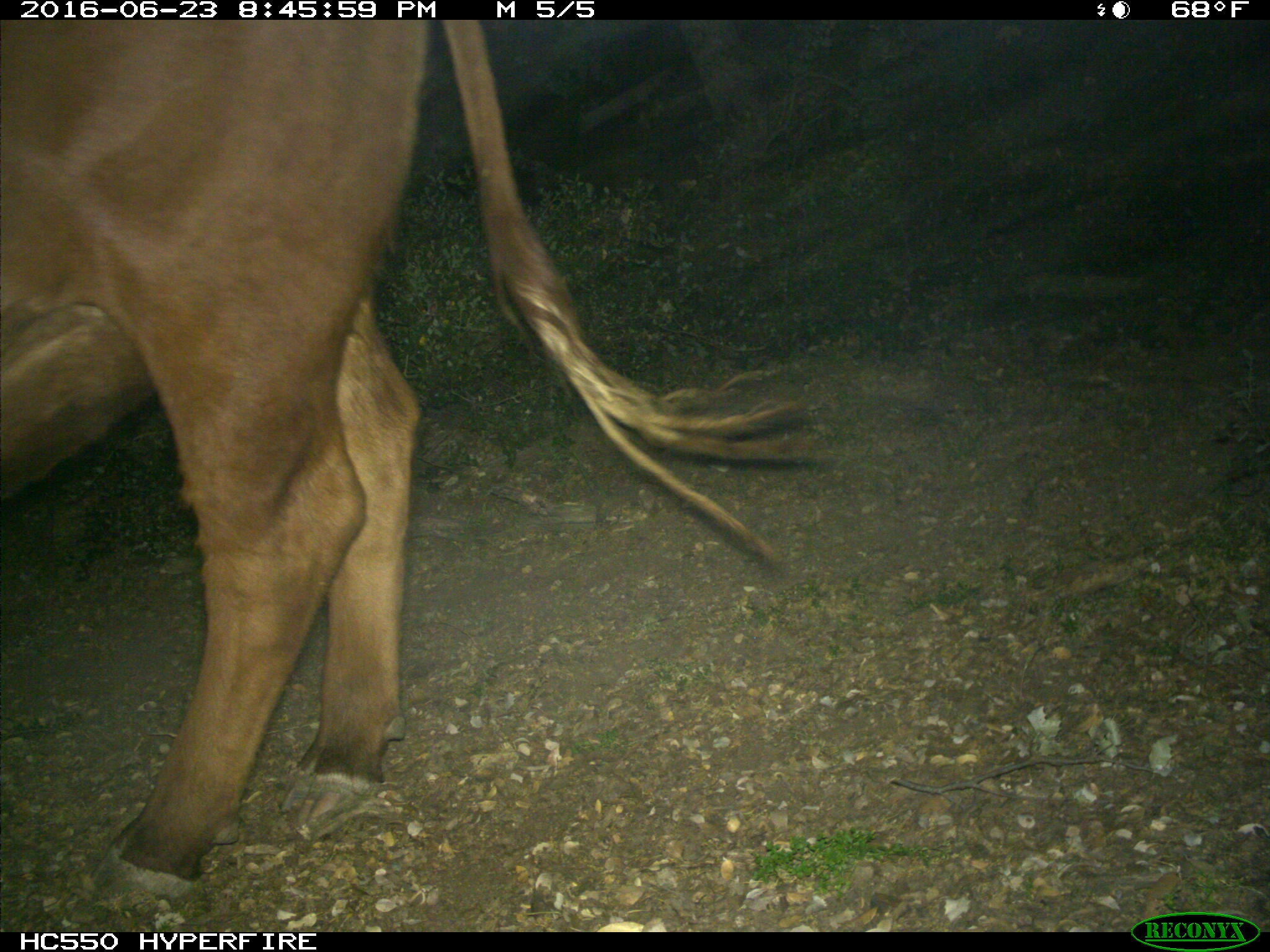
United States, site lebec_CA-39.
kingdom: Animalia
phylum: Chordata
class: Mammalia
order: Artiodactyla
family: Bovidae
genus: Bos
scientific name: Bos taurus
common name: domestic cow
Bos taurus (domestic cow).